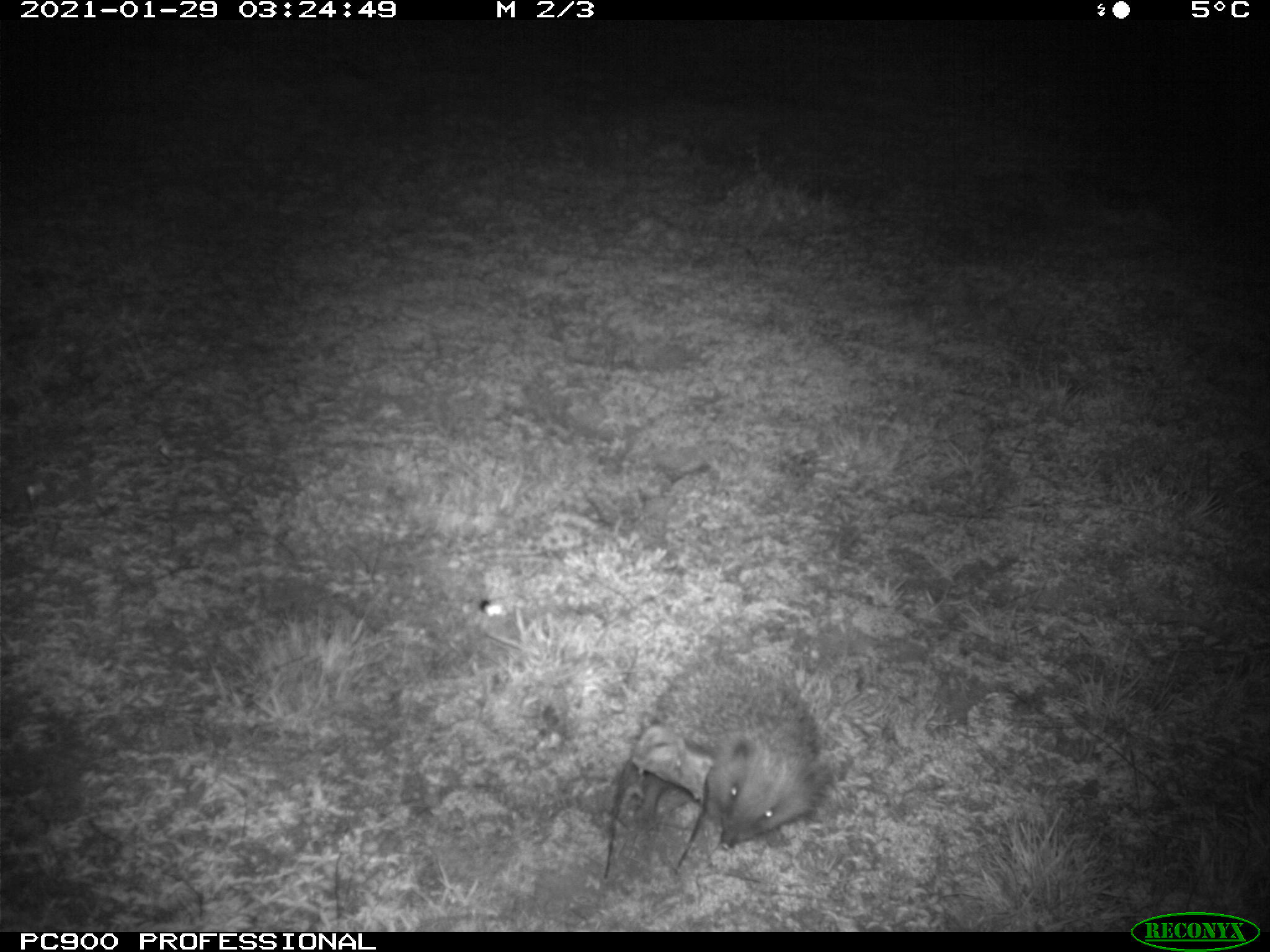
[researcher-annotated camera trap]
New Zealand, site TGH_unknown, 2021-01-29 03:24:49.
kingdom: Animalia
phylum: Chordata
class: Mammalia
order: Eulipotyphla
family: Erinaceidae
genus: Erinaceus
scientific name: Erinaceus europaeus europaeus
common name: european hedgehog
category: hedgehog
Hedgehog (european hedgehog) (Erinaceus europaeus europaeus).